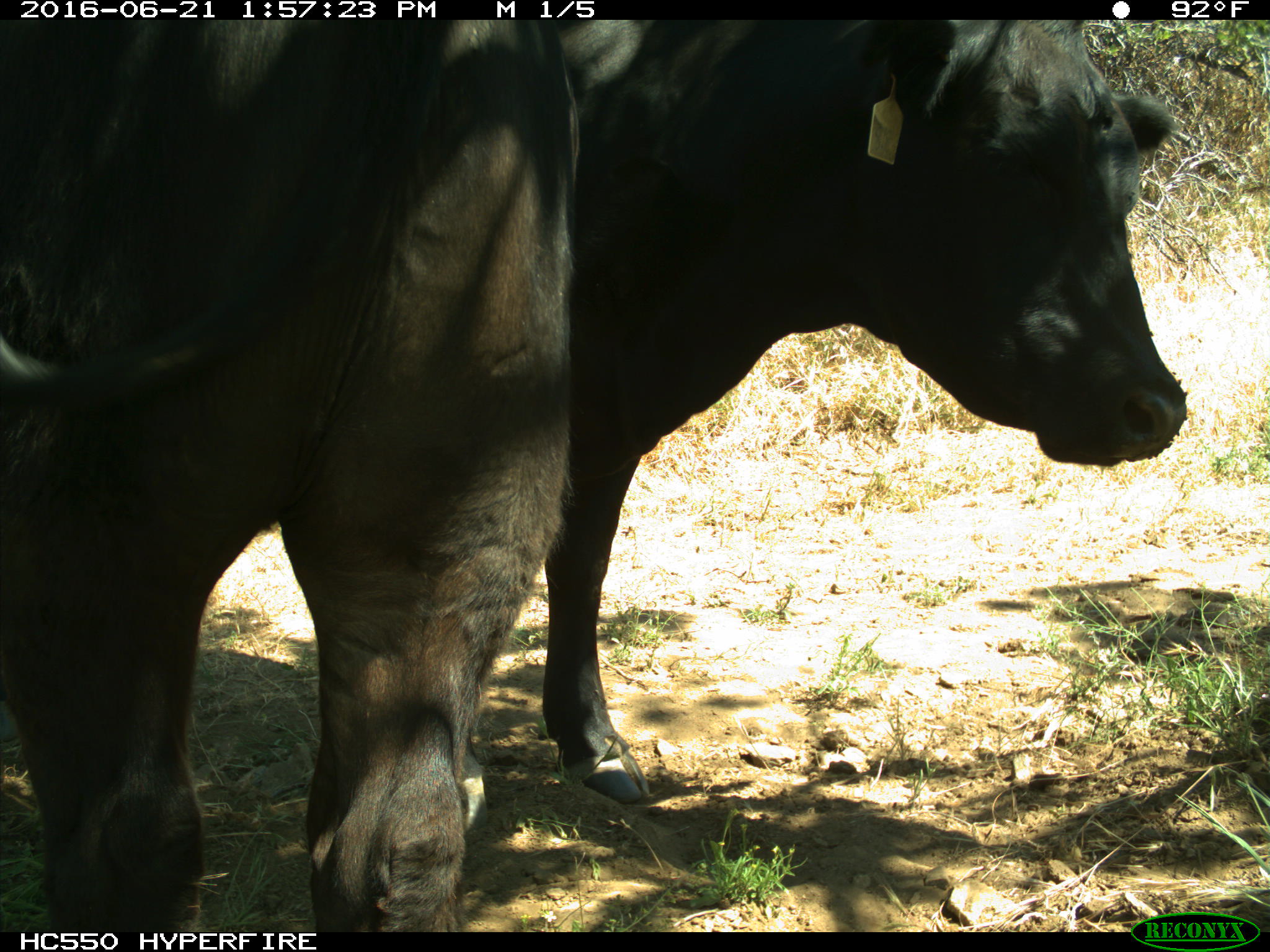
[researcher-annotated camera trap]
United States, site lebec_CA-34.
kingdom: Animalia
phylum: Chordata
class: Mammalia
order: Artiodactyla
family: Bovidae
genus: Bos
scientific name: Bos taurus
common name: domestic cow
Bos taurus (domestic cow).